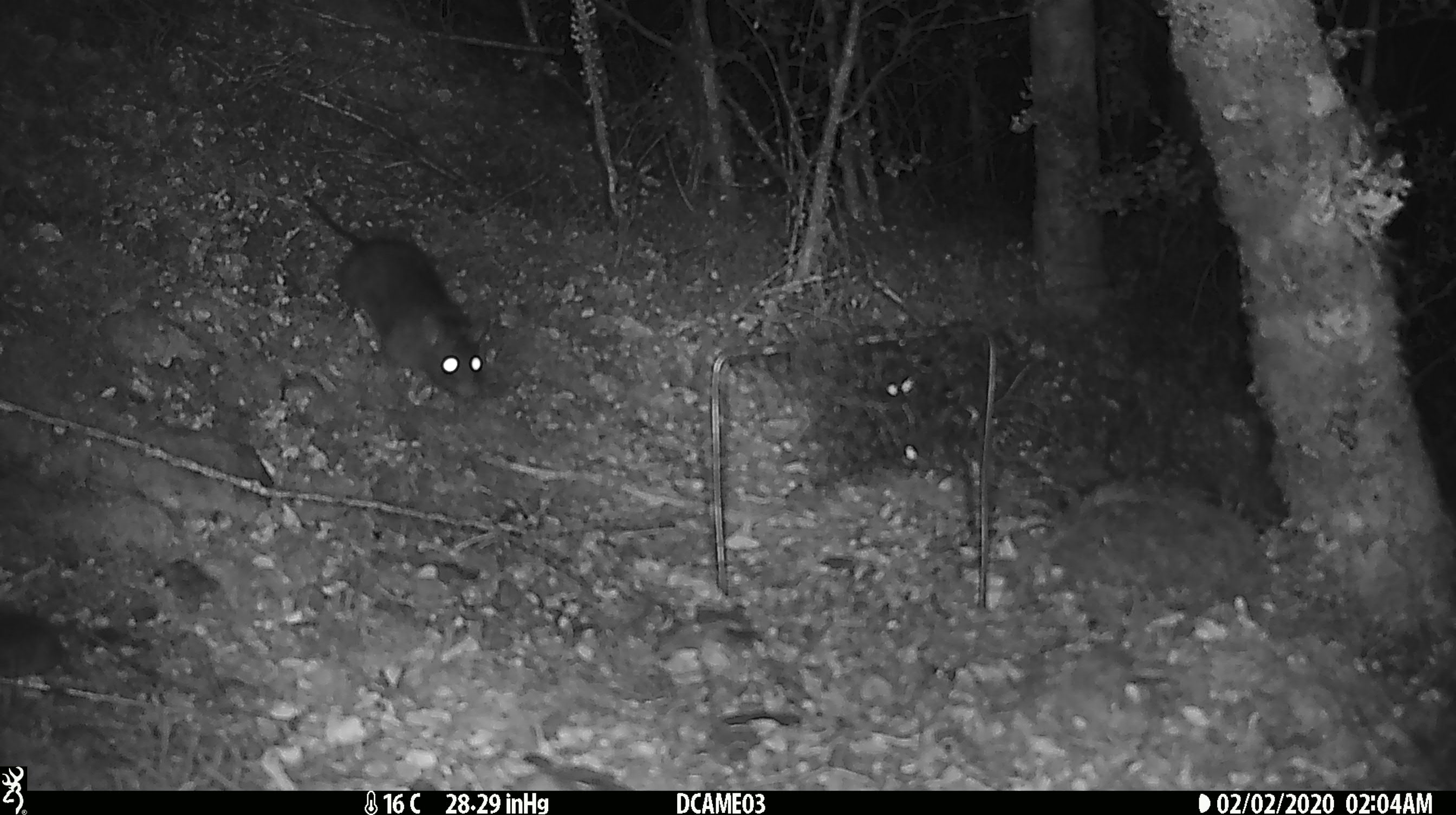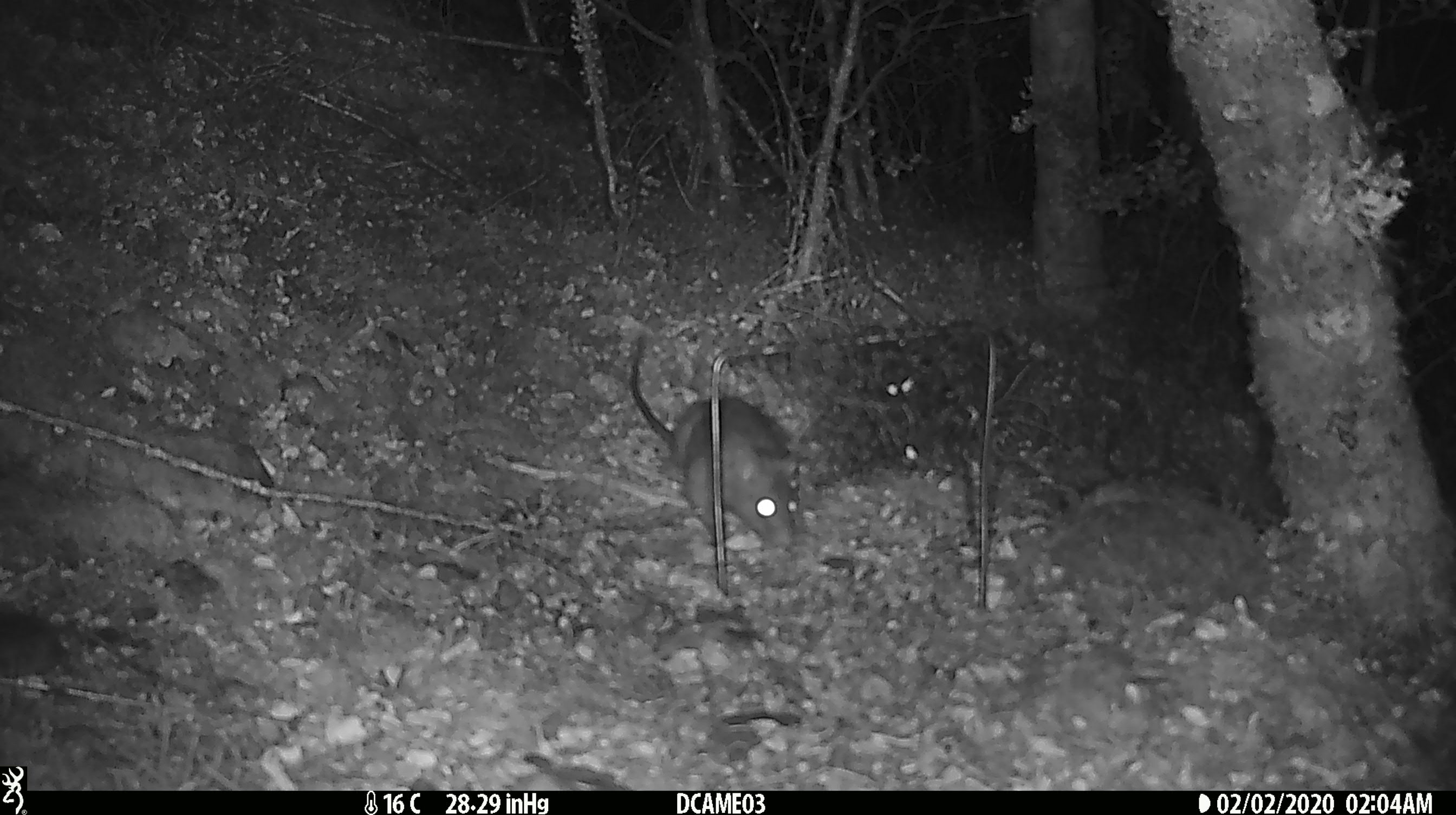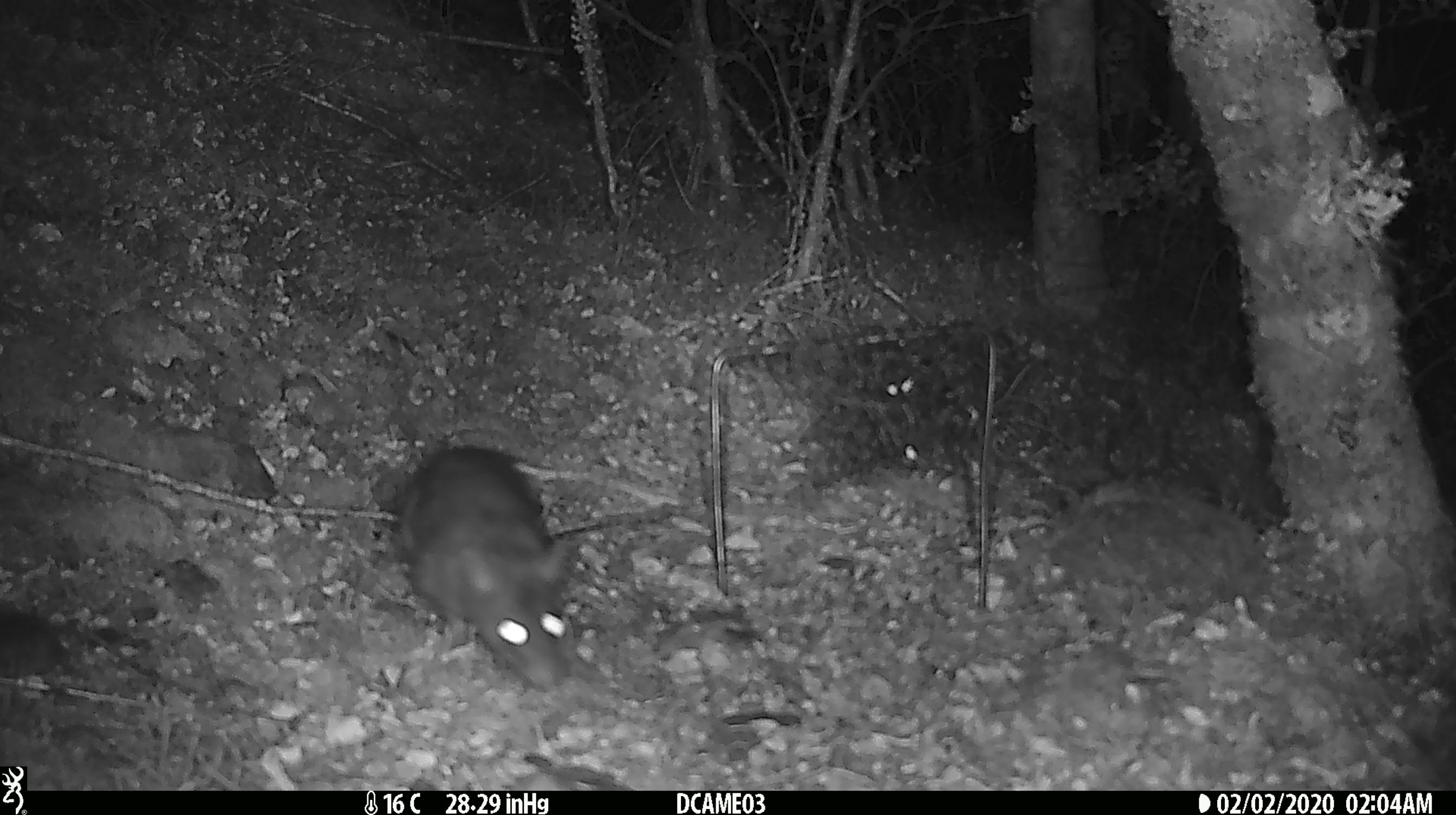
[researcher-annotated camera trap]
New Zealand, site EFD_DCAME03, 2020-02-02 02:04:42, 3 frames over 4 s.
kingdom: Animalia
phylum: Chordata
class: Mammalia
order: Rodentia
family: Muridae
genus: Rattus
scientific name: Rattus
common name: rat